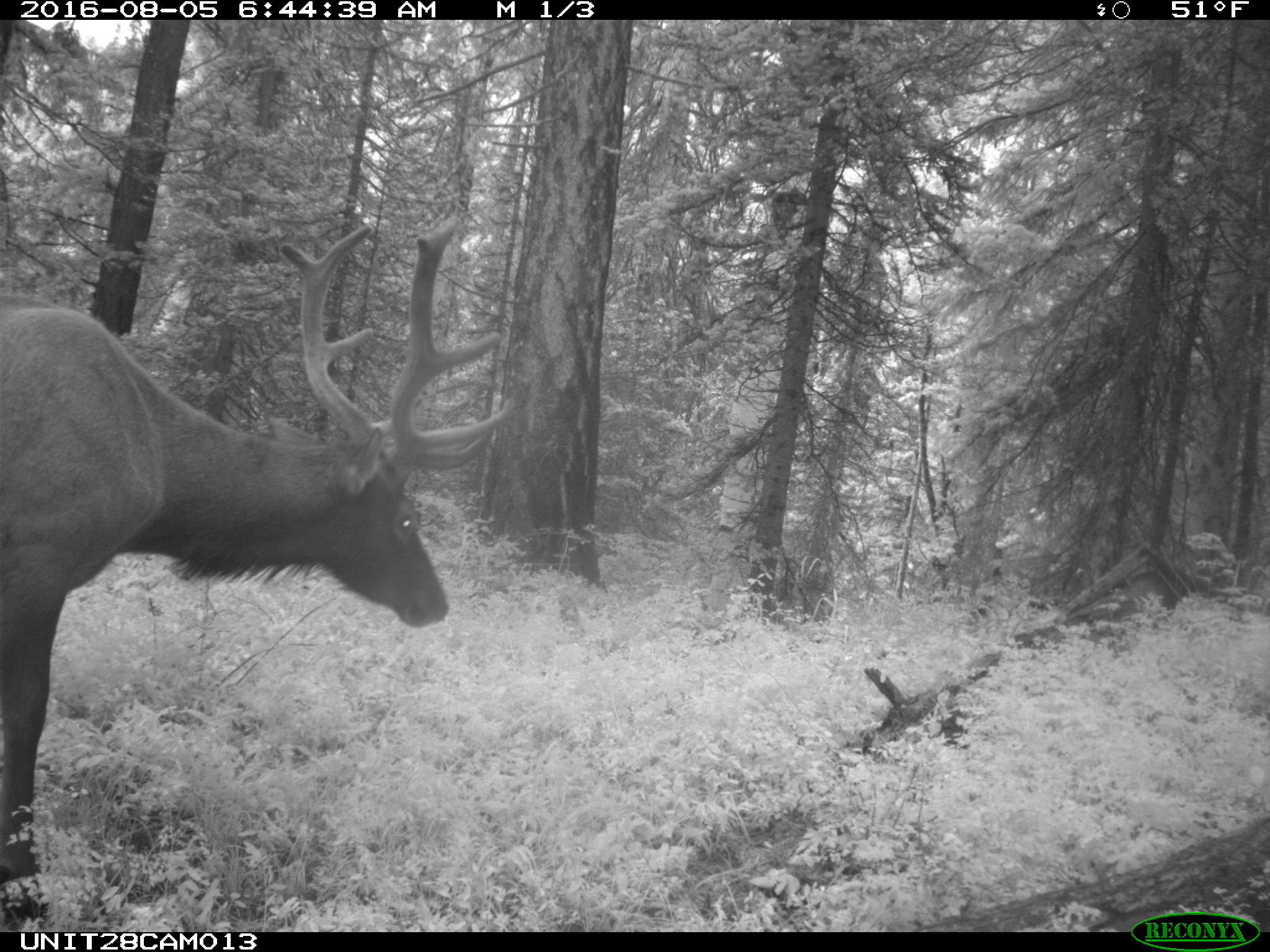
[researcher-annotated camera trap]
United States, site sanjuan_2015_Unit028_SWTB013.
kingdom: Animalia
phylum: Chordata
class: Mammalia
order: Artiodactyla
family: Cervidae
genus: Cervus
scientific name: Cervus elaphus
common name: red deer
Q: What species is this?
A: Cervus elaphus (red deer).